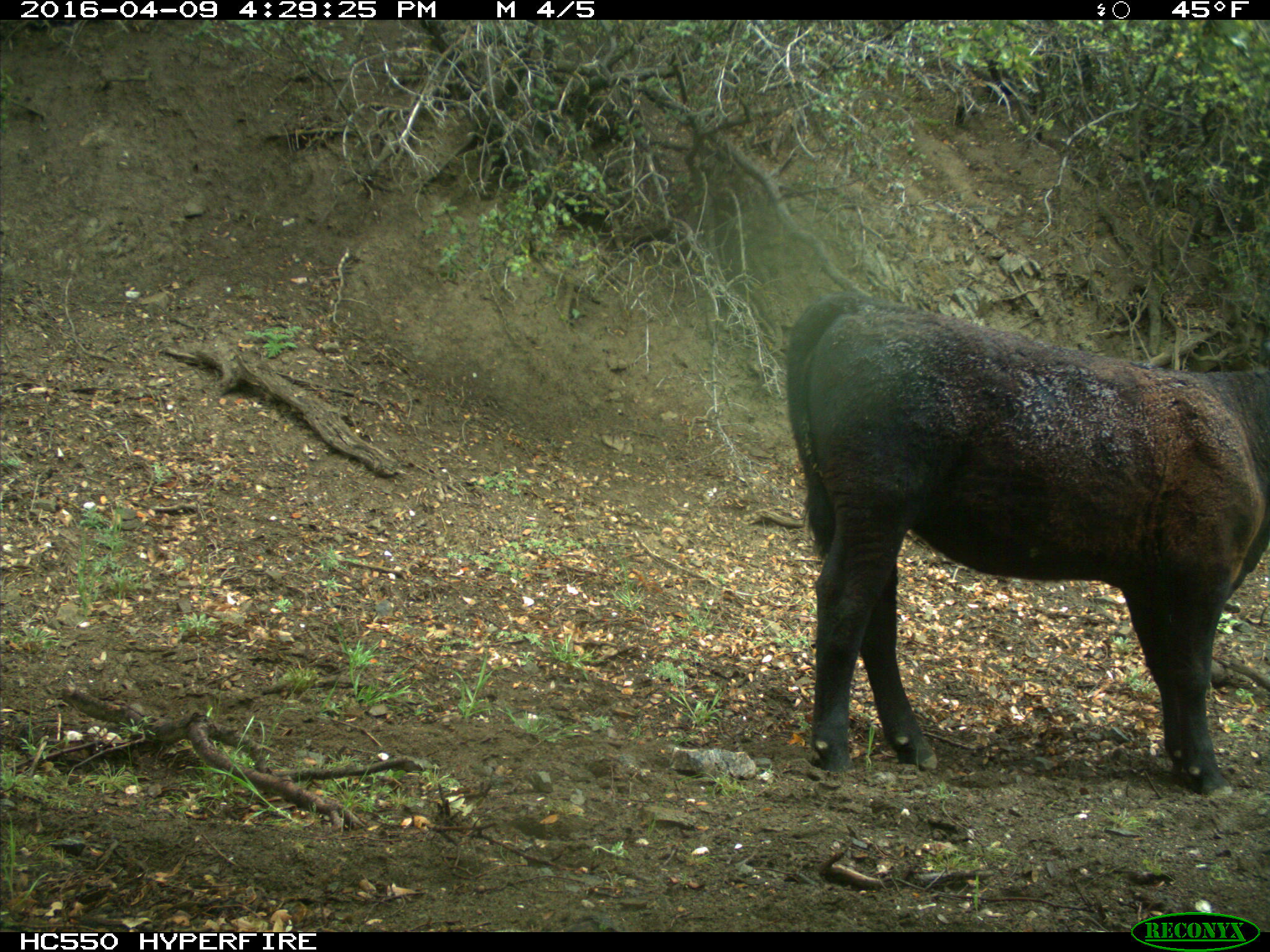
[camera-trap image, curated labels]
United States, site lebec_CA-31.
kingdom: Animalia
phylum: Chordata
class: Mammalia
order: Artiodactyla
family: Bovidae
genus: Bos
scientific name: Bos taurus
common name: domestic cow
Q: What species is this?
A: Bos taurus (domestic cow).